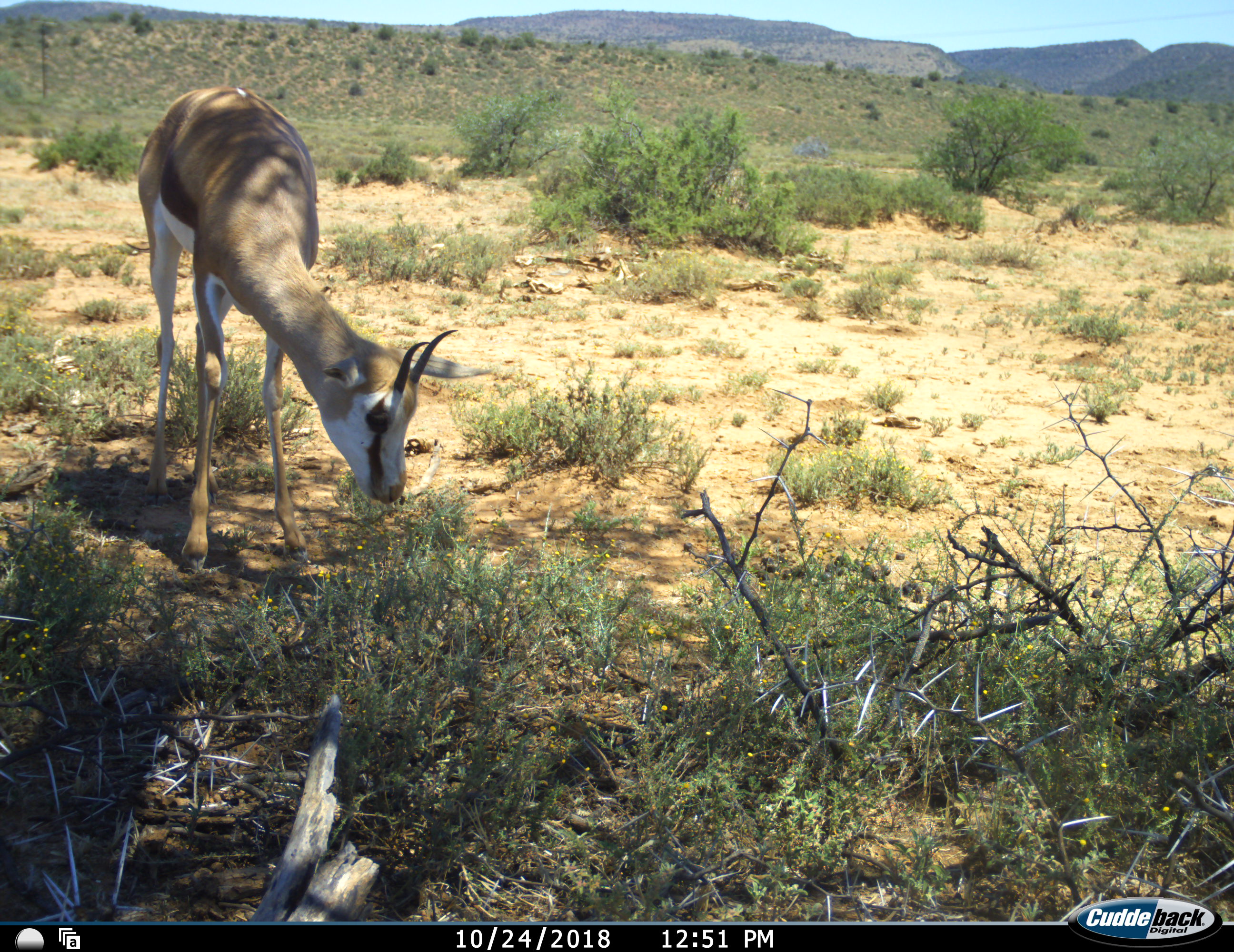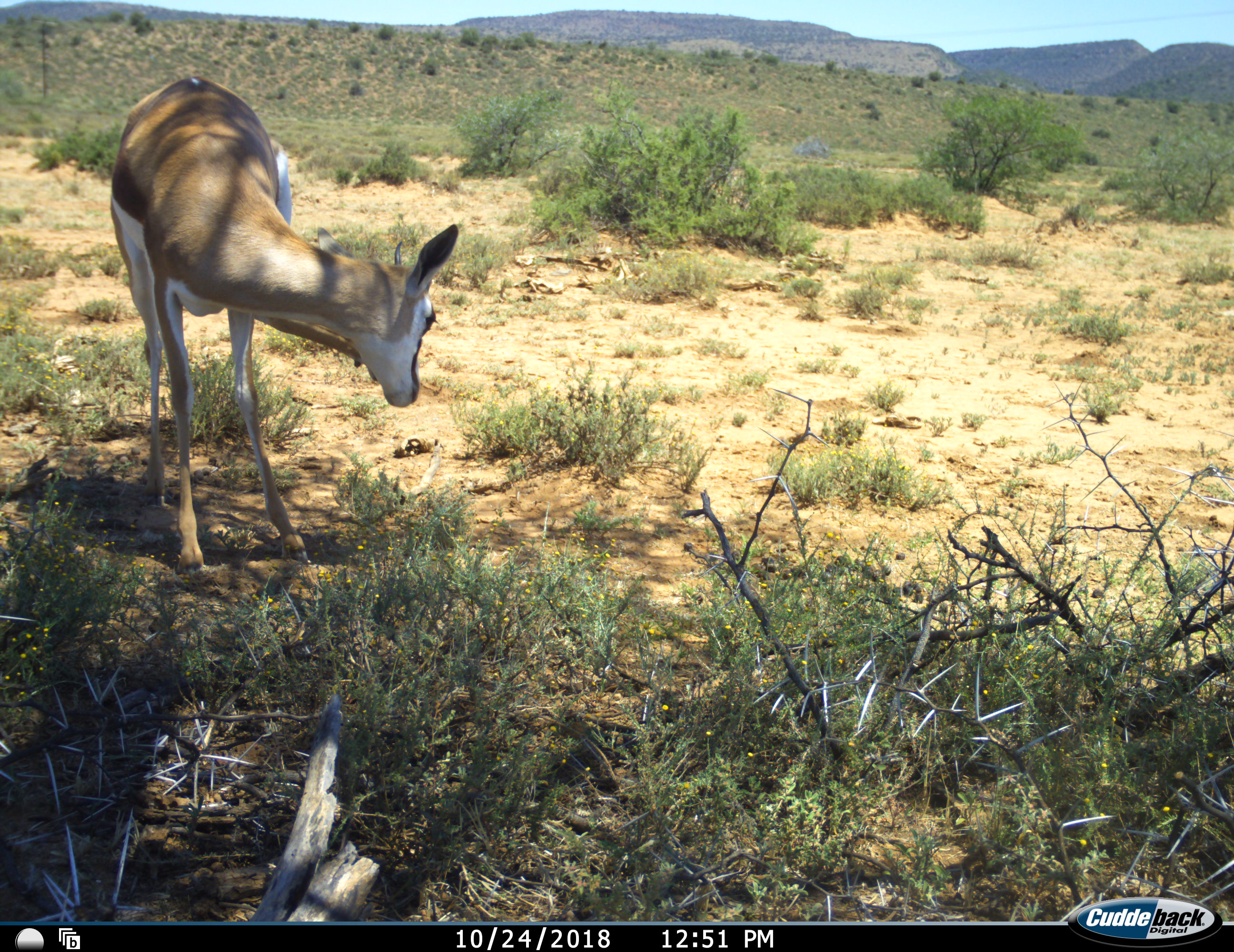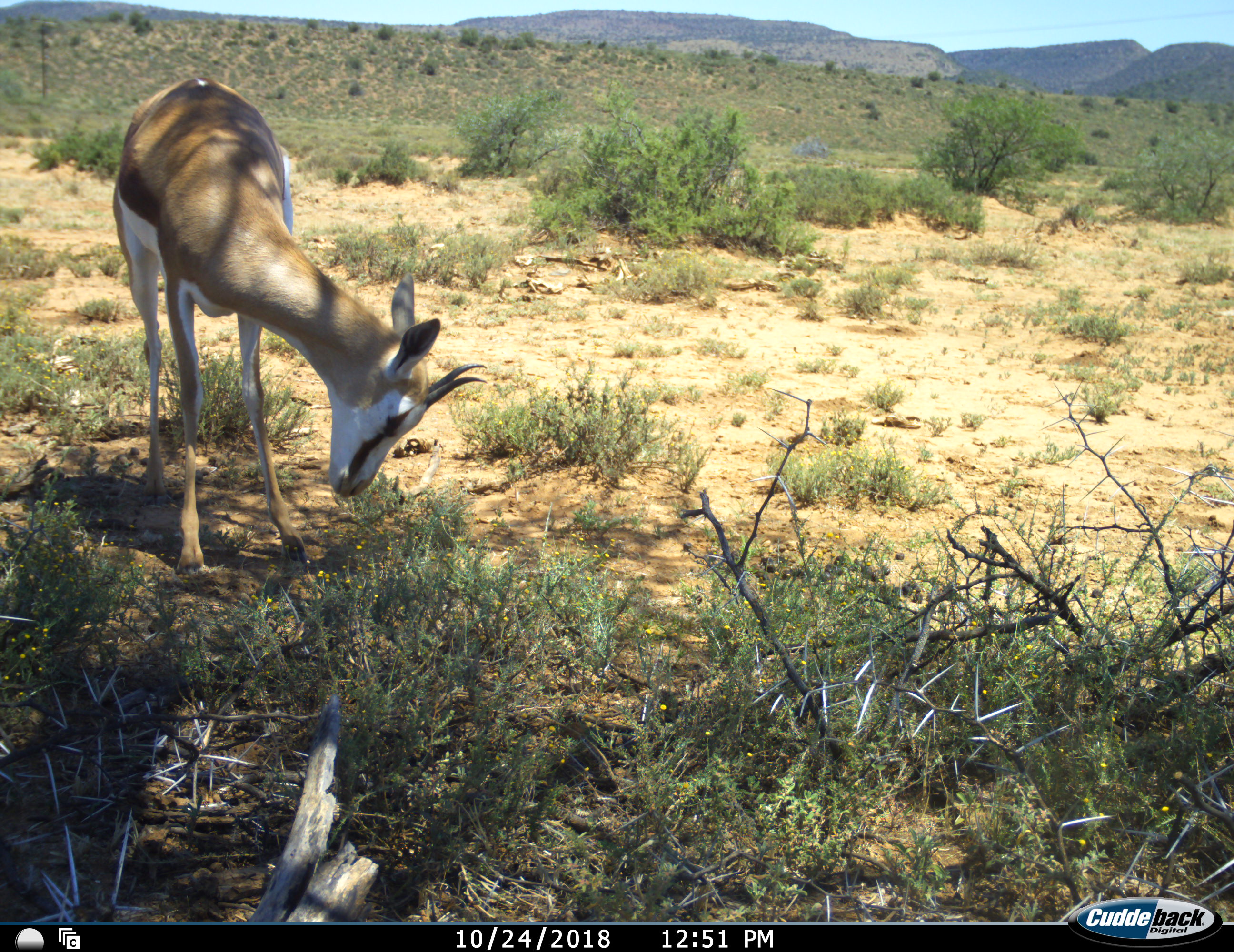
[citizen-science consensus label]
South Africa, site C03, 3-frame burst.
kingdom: Animalia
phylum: Chordata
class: Mammalia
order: Artiodactyla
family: Bovidae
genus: Antidorcas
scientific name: Antidorcas marsupialis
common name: springbok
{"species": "springbok (Antidorcas marsupialis)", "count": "1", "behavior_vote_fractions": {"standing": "30%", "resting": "0%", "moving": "30%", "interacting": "0%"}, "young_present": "20%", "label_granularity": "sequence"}